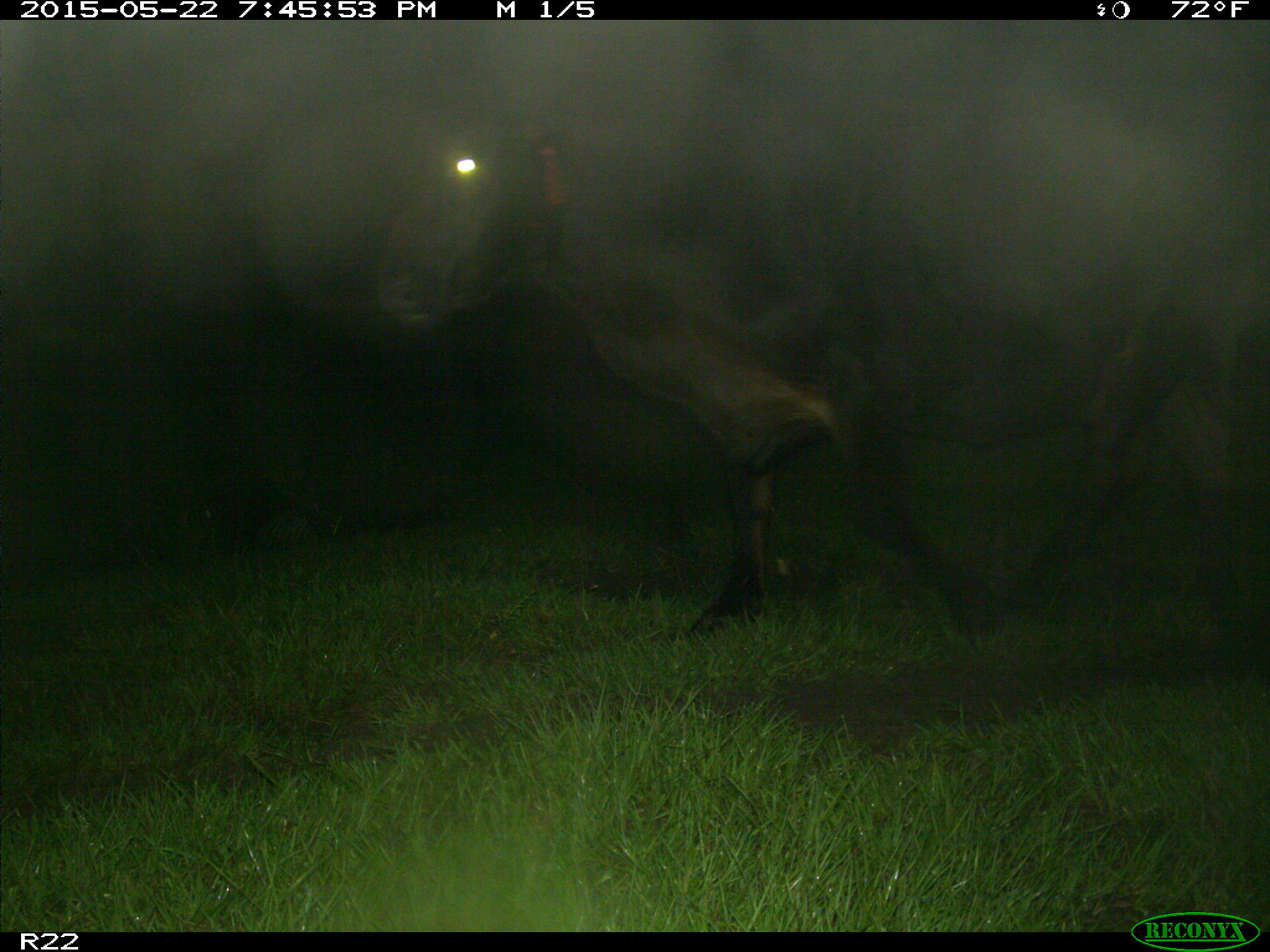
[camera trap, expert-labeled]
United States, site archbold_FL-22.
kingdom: Animalia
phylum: Chordata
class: Mammalia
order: Artiodactyla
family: Bovidae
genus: Bos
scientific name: Bos taurus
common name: domestic cow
Bos taurus (domestic cow).